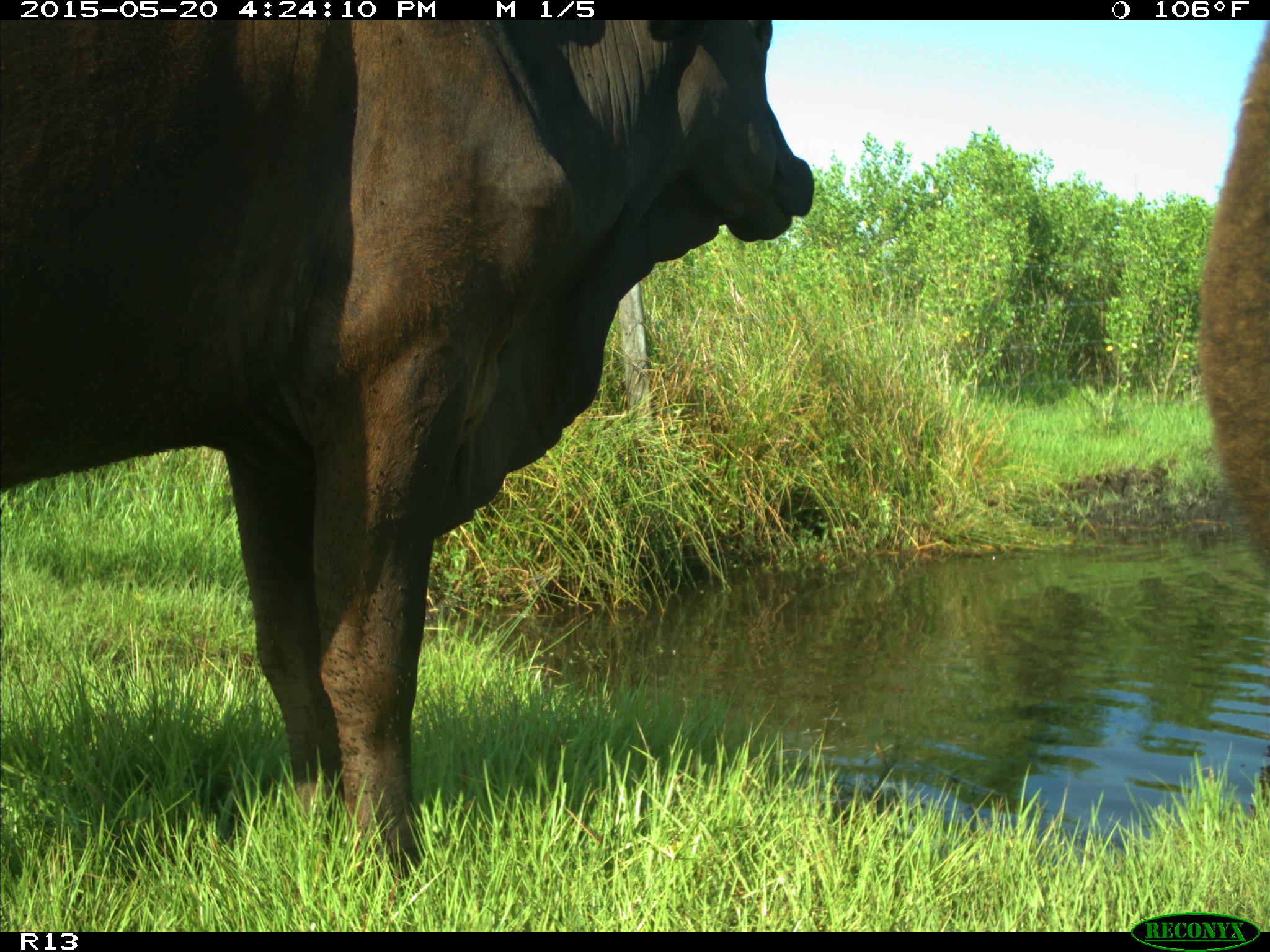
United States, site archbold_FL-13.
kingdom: Animalia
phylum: Chordata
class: Mammalia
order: Artiodactyla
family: Bovidae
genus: Bos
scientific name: Bos taurus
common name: domestic cow